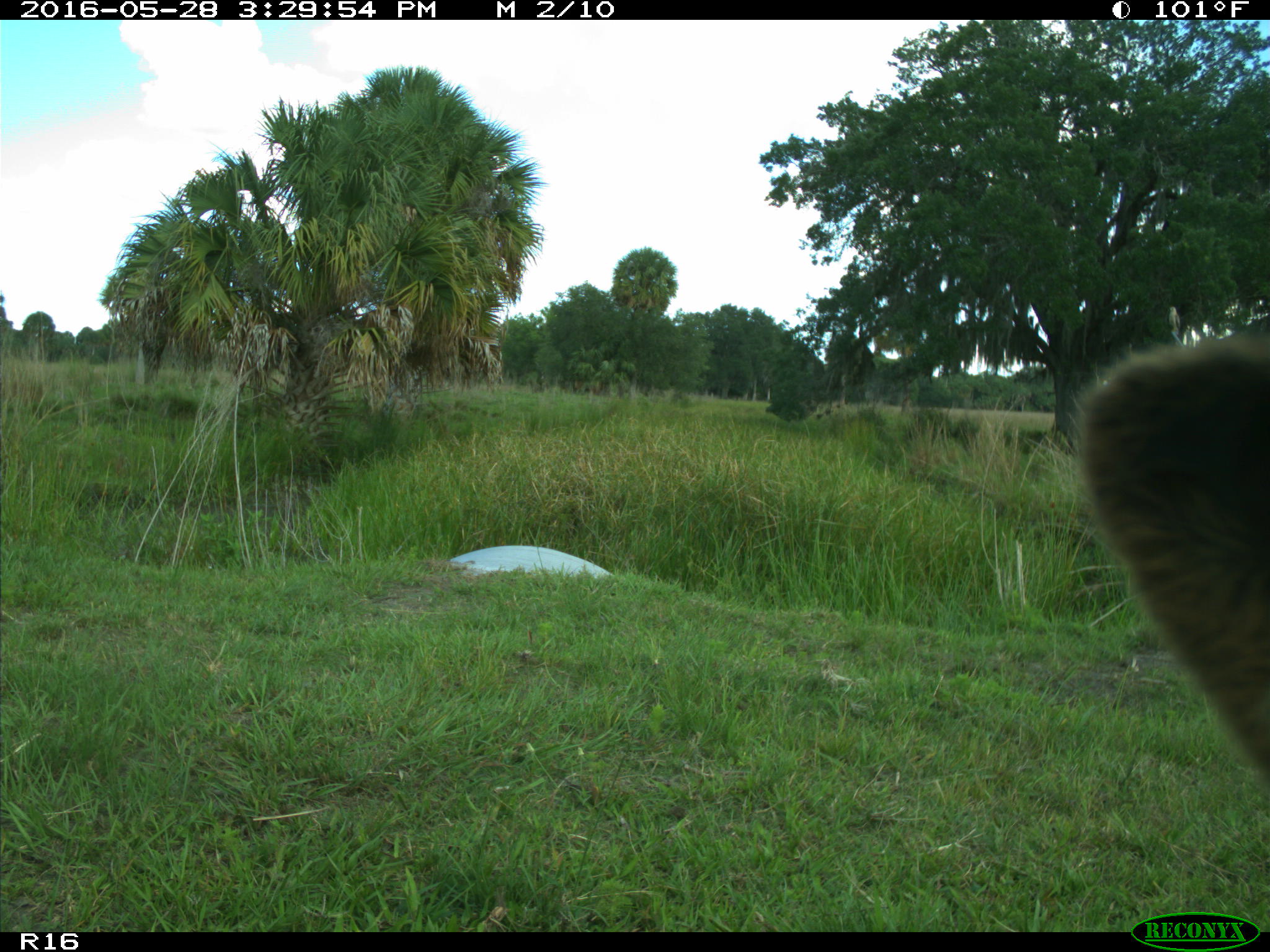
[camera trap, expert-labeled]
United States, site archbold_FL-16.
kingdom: Animalia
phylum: Chordata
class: Mammalia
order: Artiodactyla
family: Bovidae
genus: Bos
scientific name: Bos taurus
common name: domestic cow